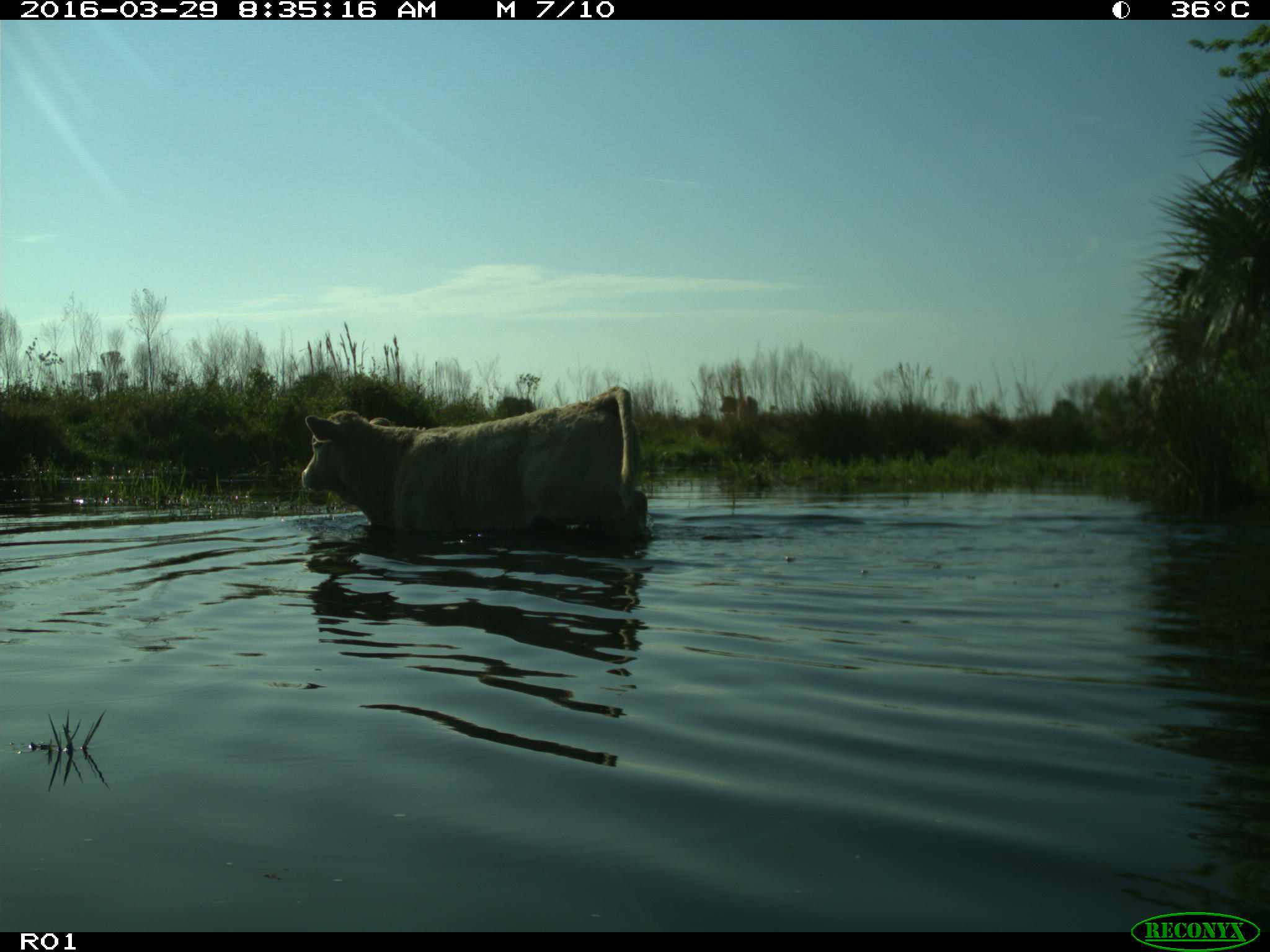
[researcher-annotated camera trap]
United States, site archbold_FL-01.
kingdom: Animalia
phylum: Chordata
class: Mammalia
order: Artiodactyla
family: Bovidae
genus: Bos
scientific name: Bos taurus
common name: domestic cow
Bos taurus (domestic cow).